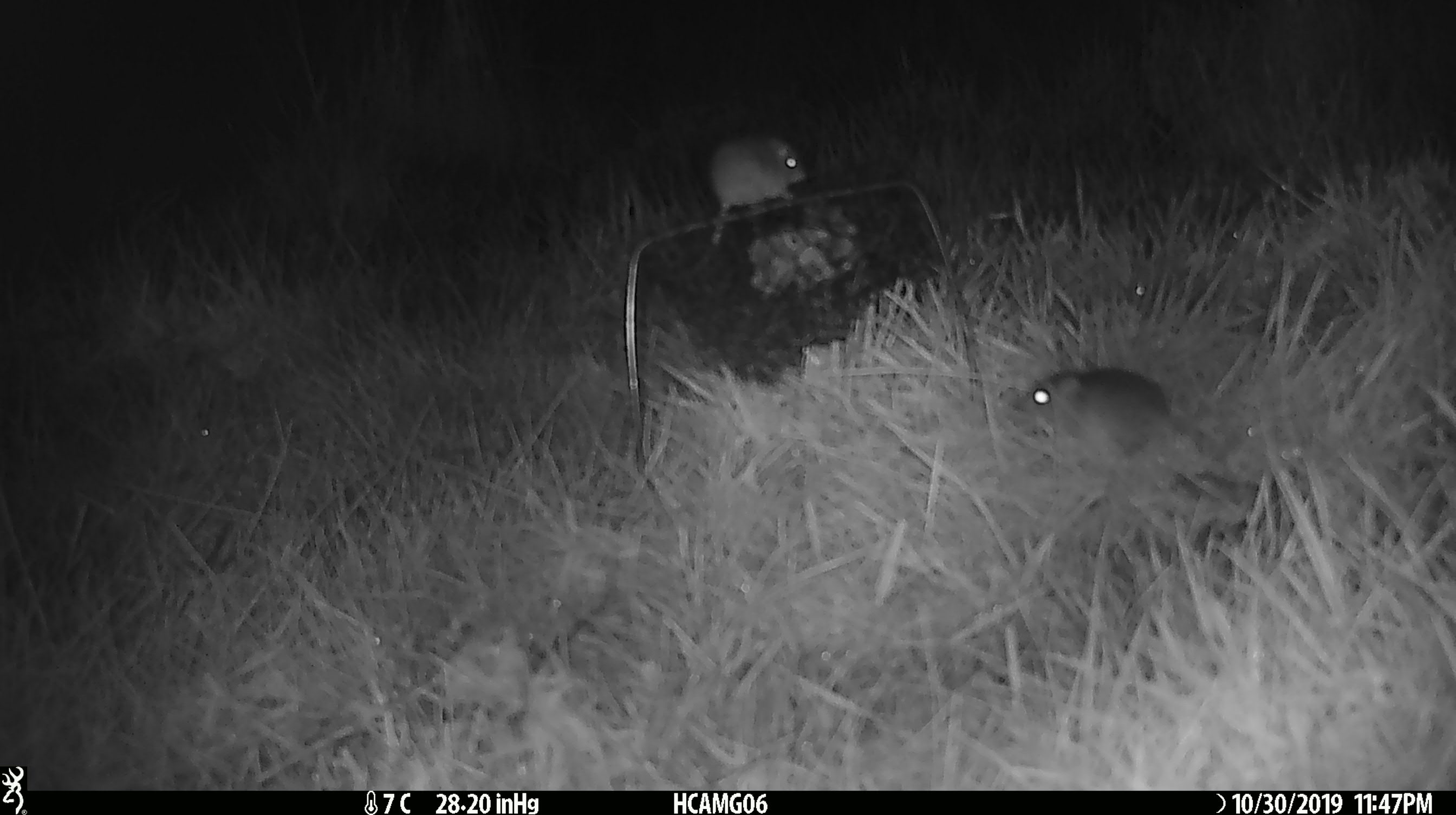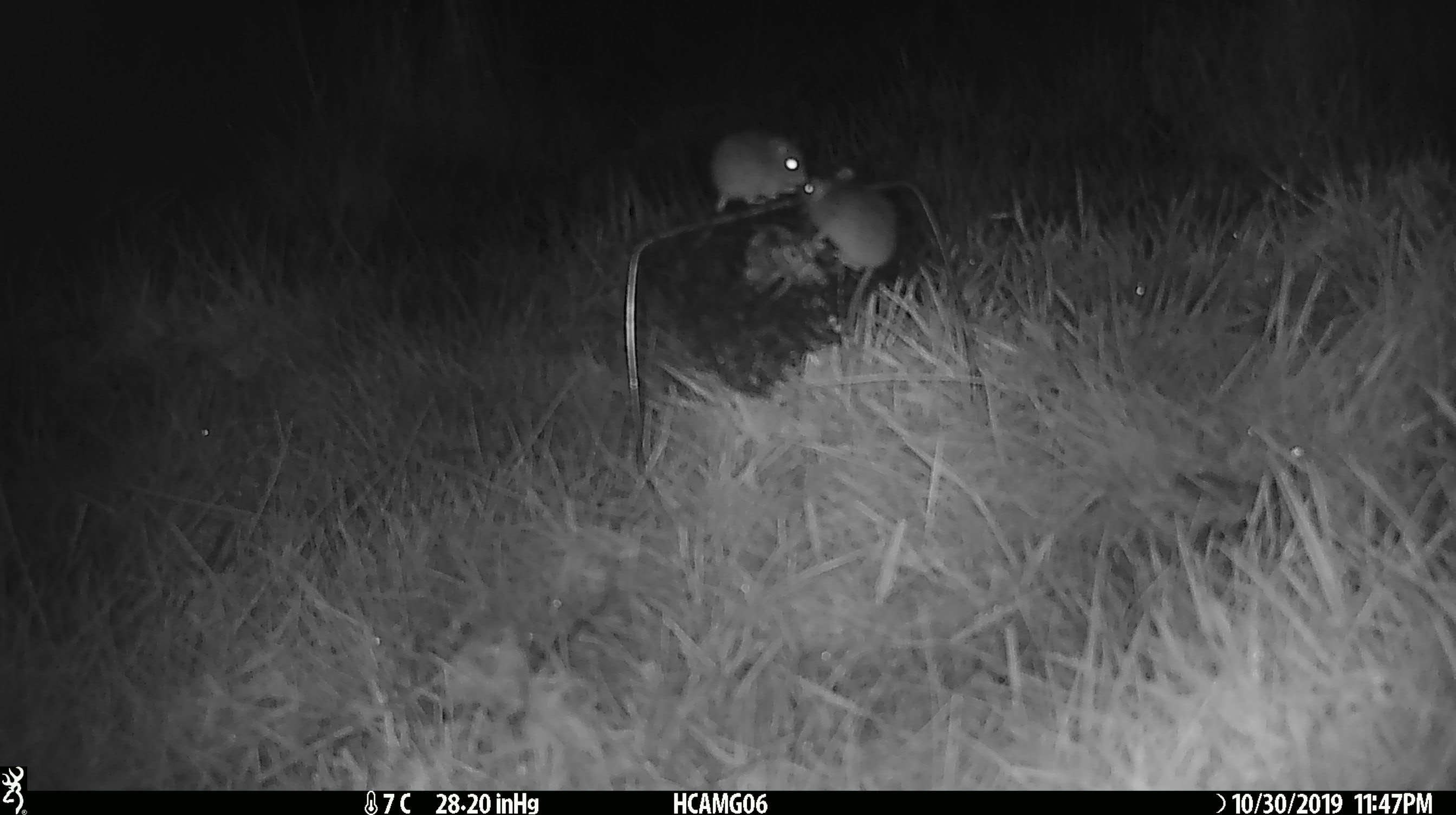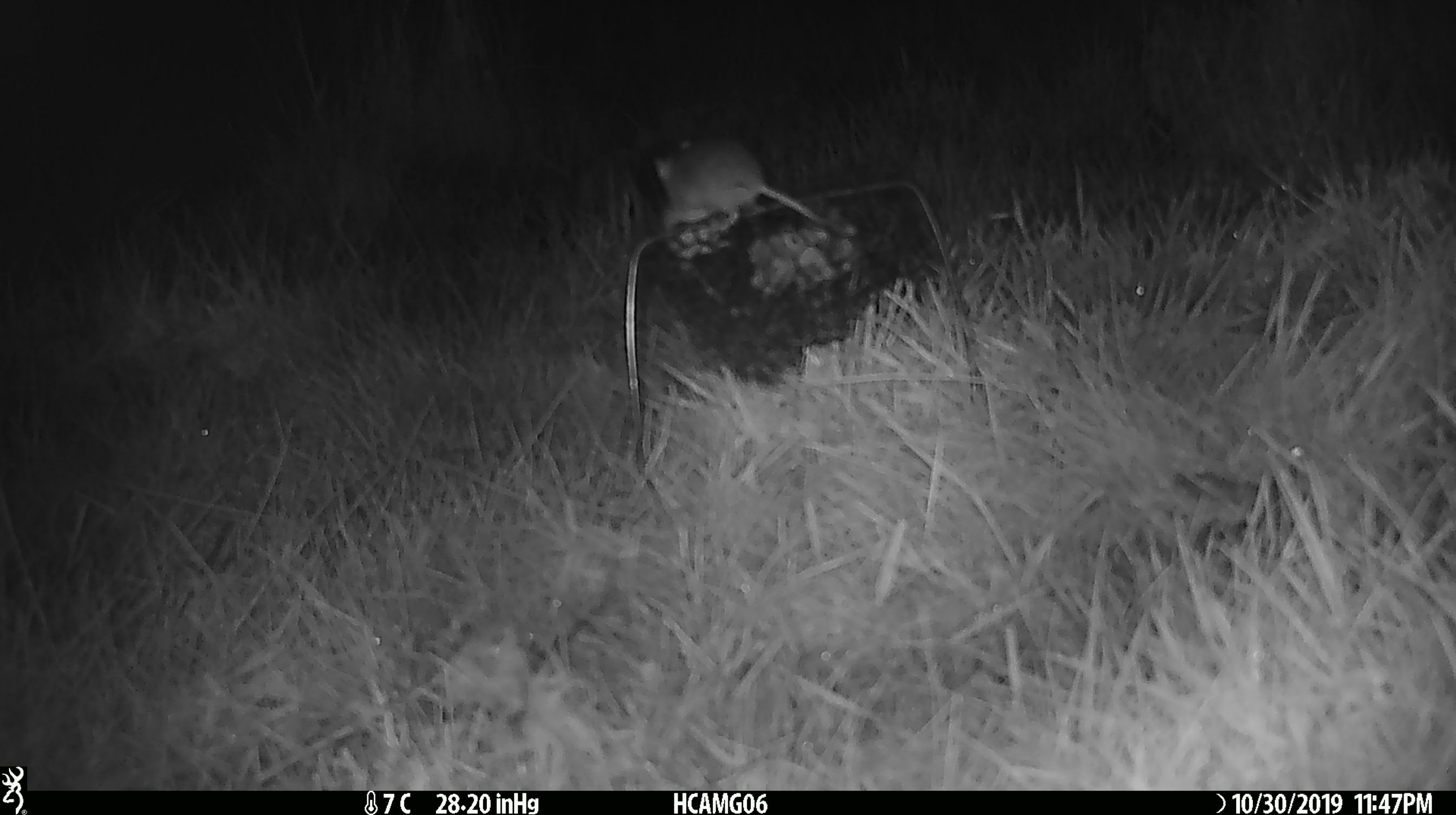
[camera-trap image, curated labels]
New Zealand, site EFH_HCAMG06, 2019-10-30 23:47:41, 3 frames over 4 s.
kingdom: Animalia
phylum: Chordata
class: Mammalia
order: Rodentia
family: Muridae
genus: Mus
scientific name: Mus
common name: mouse